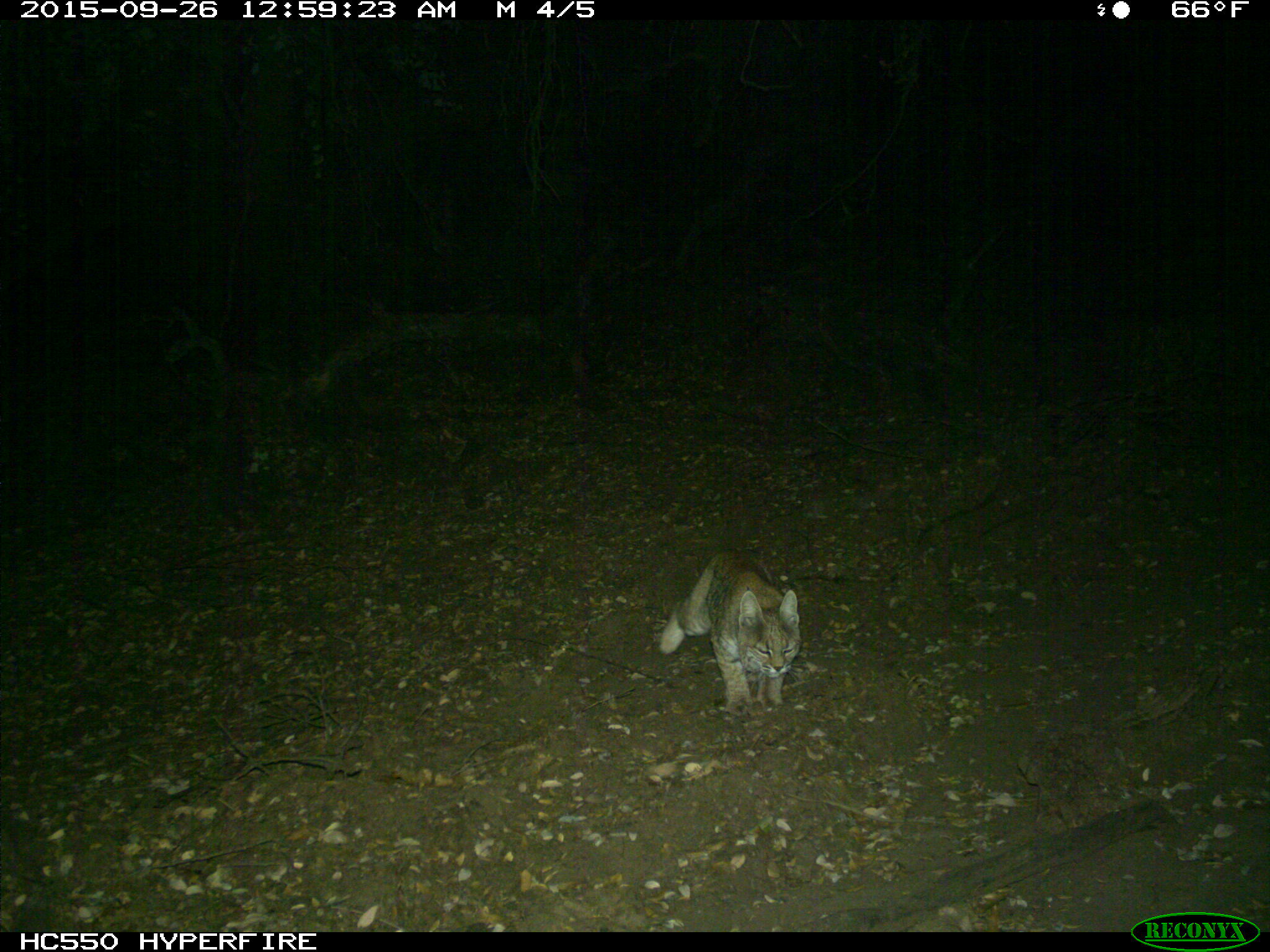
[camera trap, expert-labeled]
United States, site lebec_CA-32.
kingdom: Animalia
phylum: Chordata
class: Mammalia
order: Carnivora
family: Felidae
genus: Lynx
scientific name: Lynx rufus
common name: bobcat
Lynx rufus (bobcat).